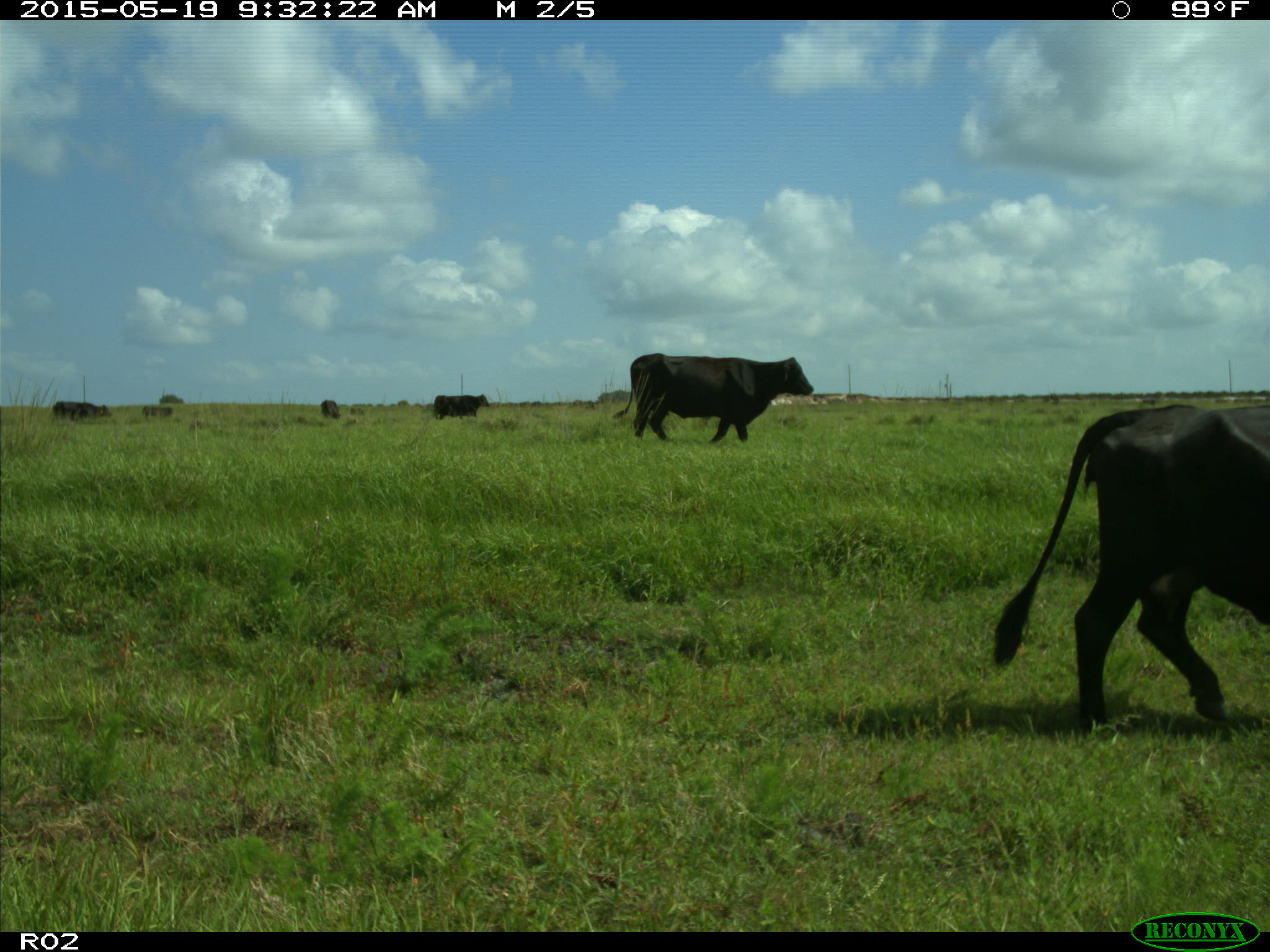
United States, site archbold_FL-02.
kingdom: Animalia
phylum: Chordata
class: Mammalia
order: Artiodactyla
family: Bovidae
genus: Bos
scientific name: Bos taurus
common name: domestic cow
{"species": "Bos taurus (domestic cow)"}